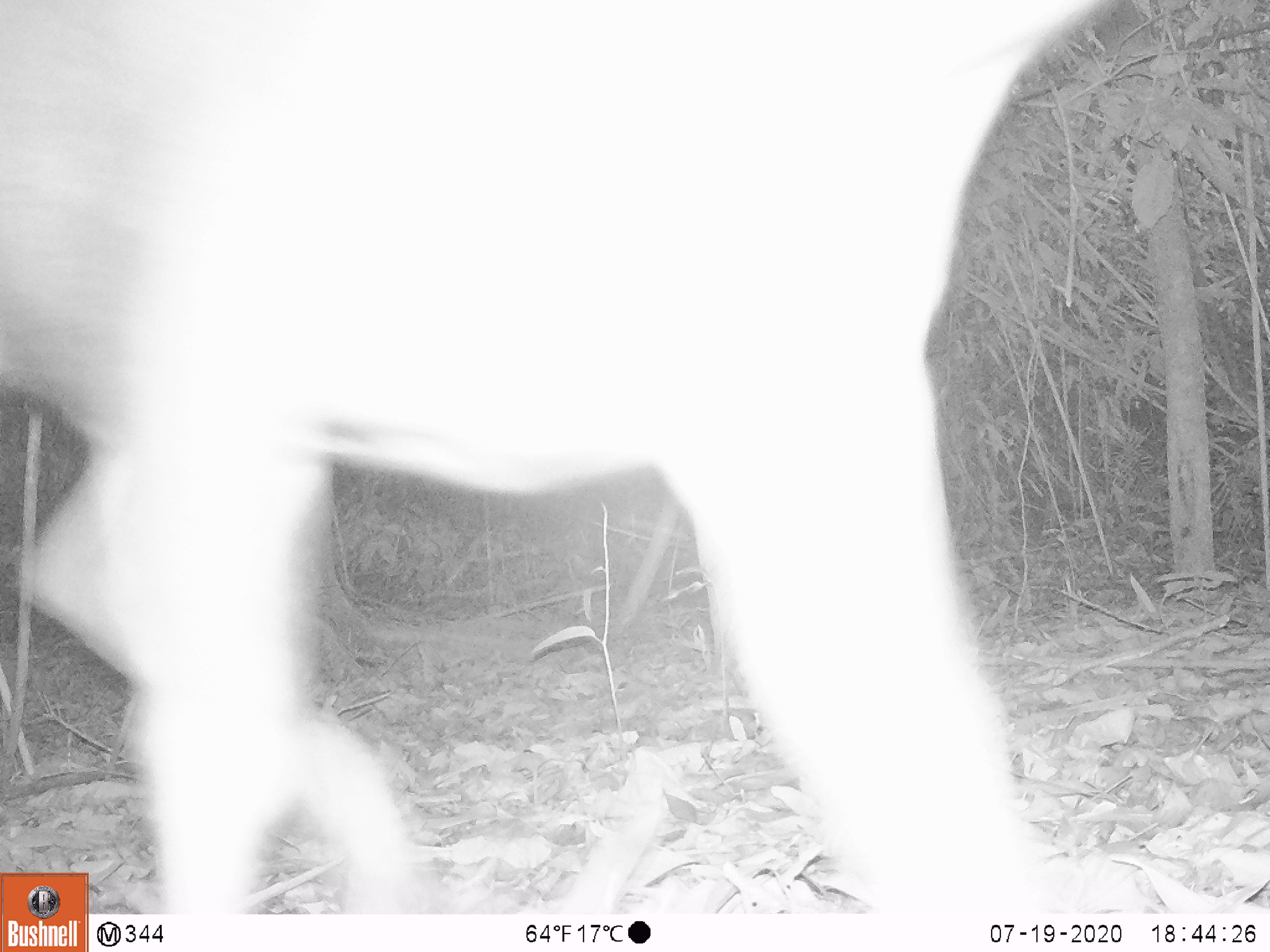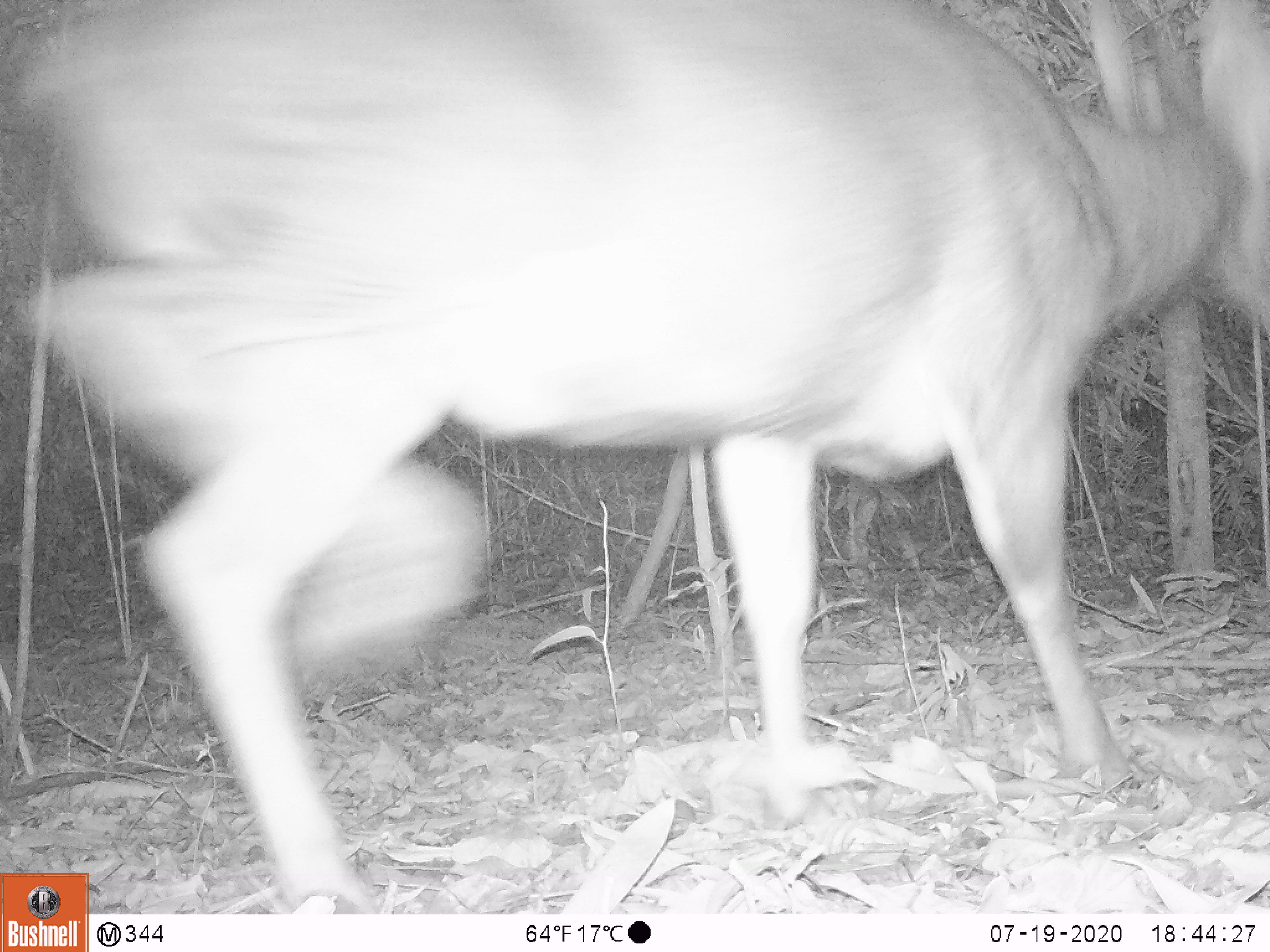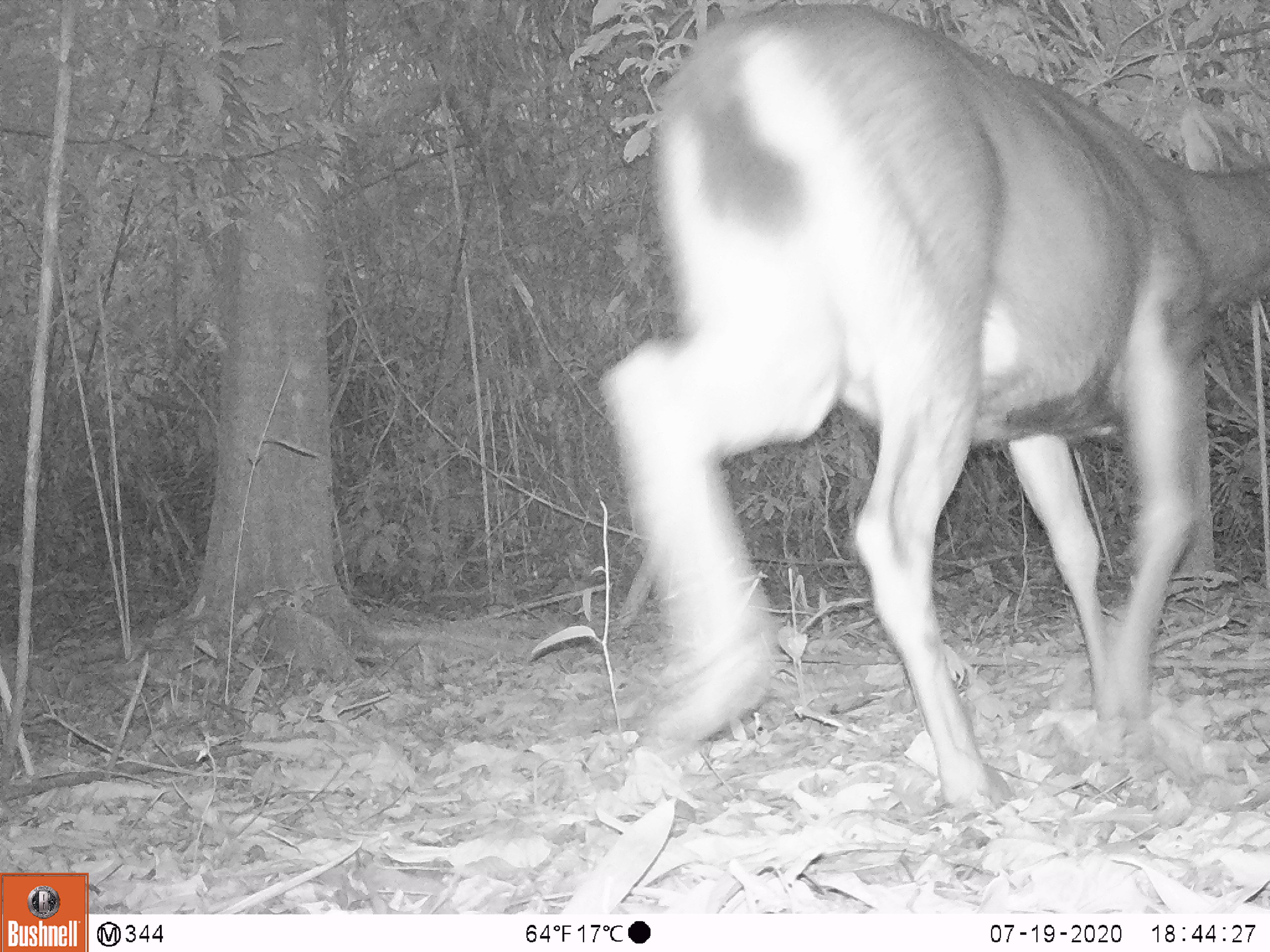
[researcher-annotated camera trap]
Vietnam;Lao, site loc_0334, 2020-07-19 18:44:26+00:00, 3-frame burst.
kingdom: Animalia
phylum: Chordata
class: Mammalia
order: Artiodactyla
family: Cervidae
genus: Rusa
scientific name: Rusa unicolor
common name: sambar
Sambar (Rusa unicolor). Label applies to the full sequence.